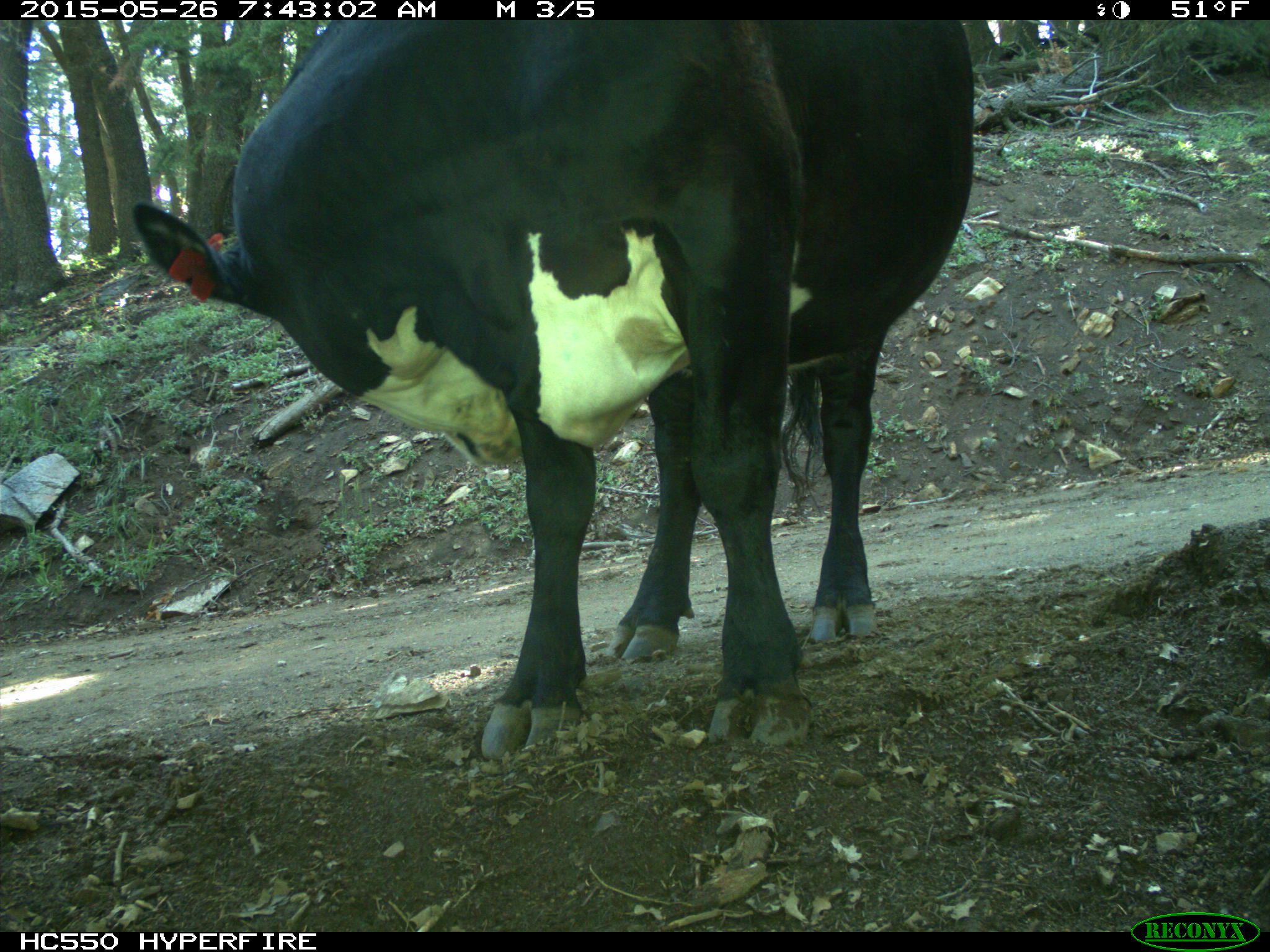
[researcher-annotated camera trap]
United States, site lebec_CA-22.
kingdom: Animalia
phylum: Chordata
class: Mammalia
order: Artiodactyla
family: Bovidae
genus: Bos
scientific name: Bos taurus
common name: domestic cow